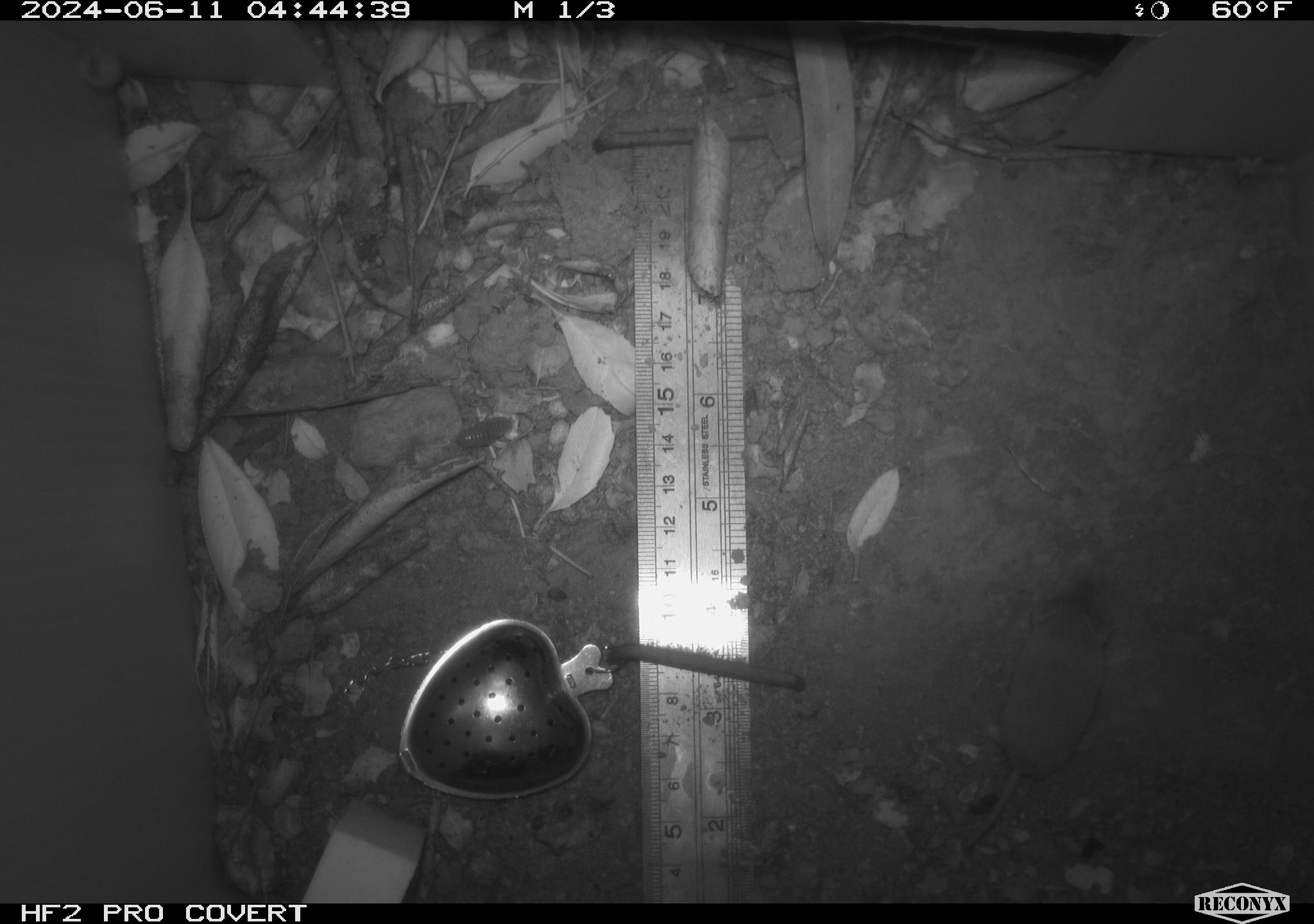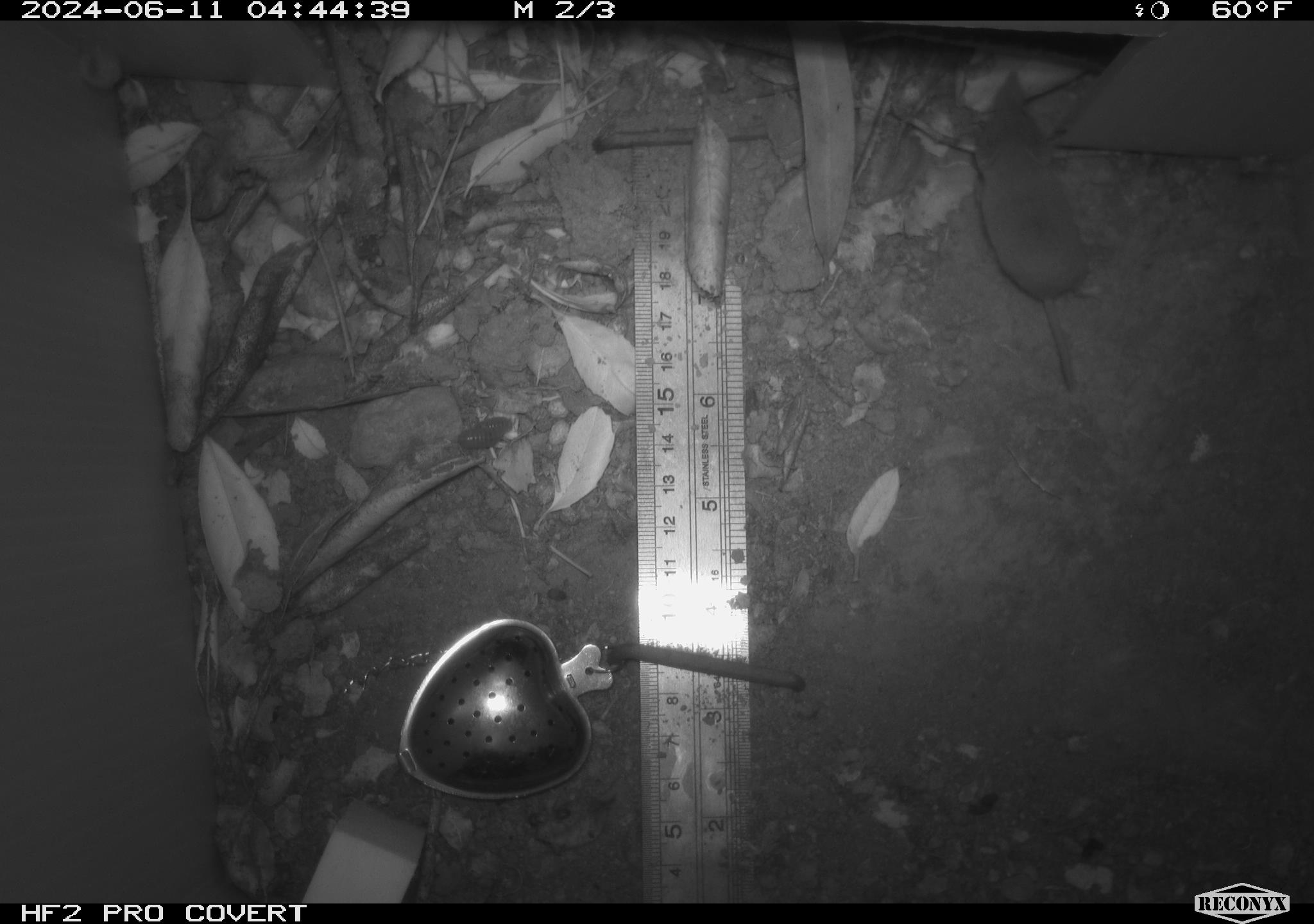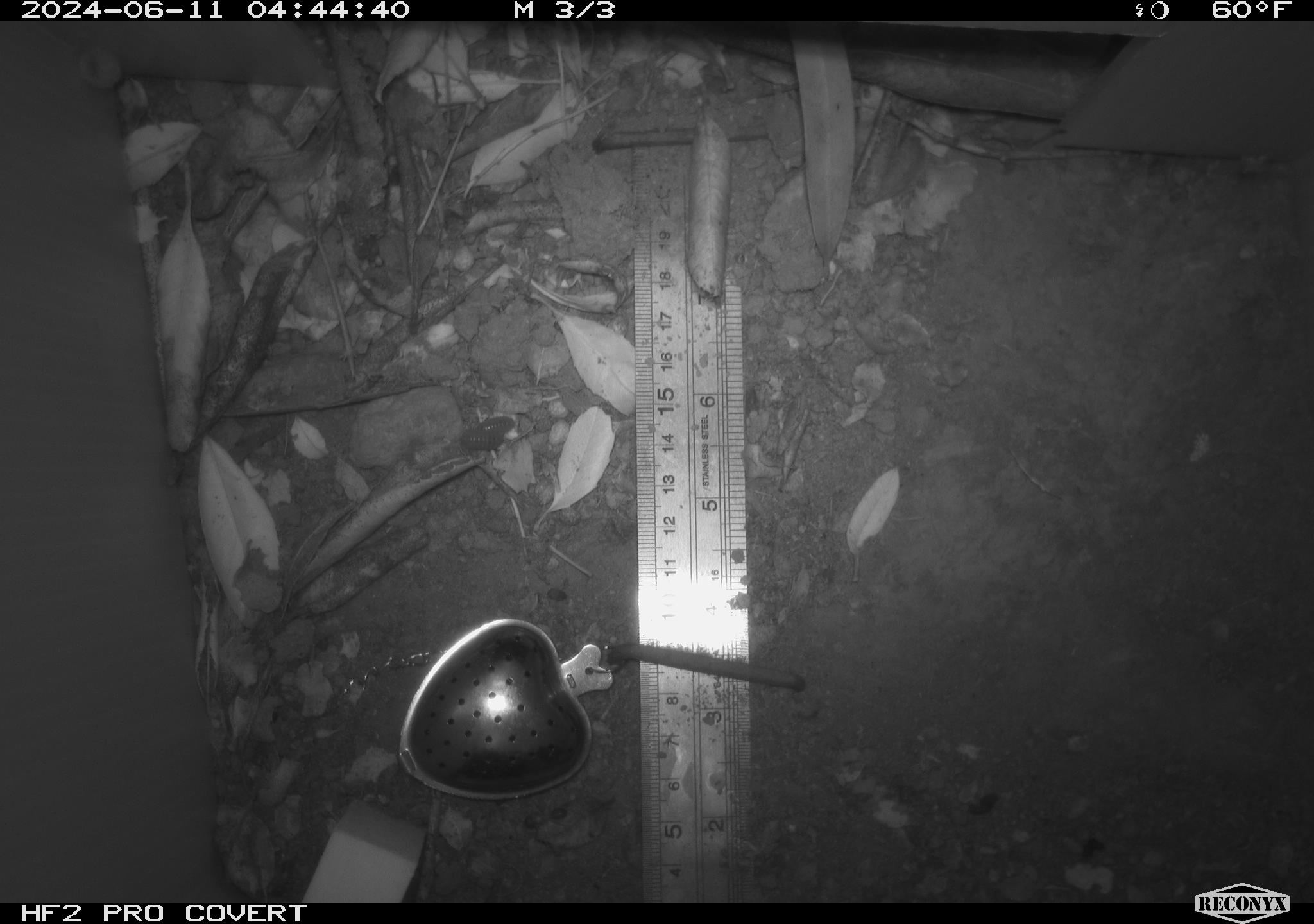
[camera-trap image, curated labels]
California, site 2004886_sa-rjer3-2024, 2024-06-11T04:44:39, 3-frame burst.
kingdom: Animalia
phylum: Chordata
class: Mammalia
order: Eulipotyphla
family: Soricidae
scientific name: Soricidae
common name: shrews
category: soricidae family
Soricidae family (shrews) (Soricidae).